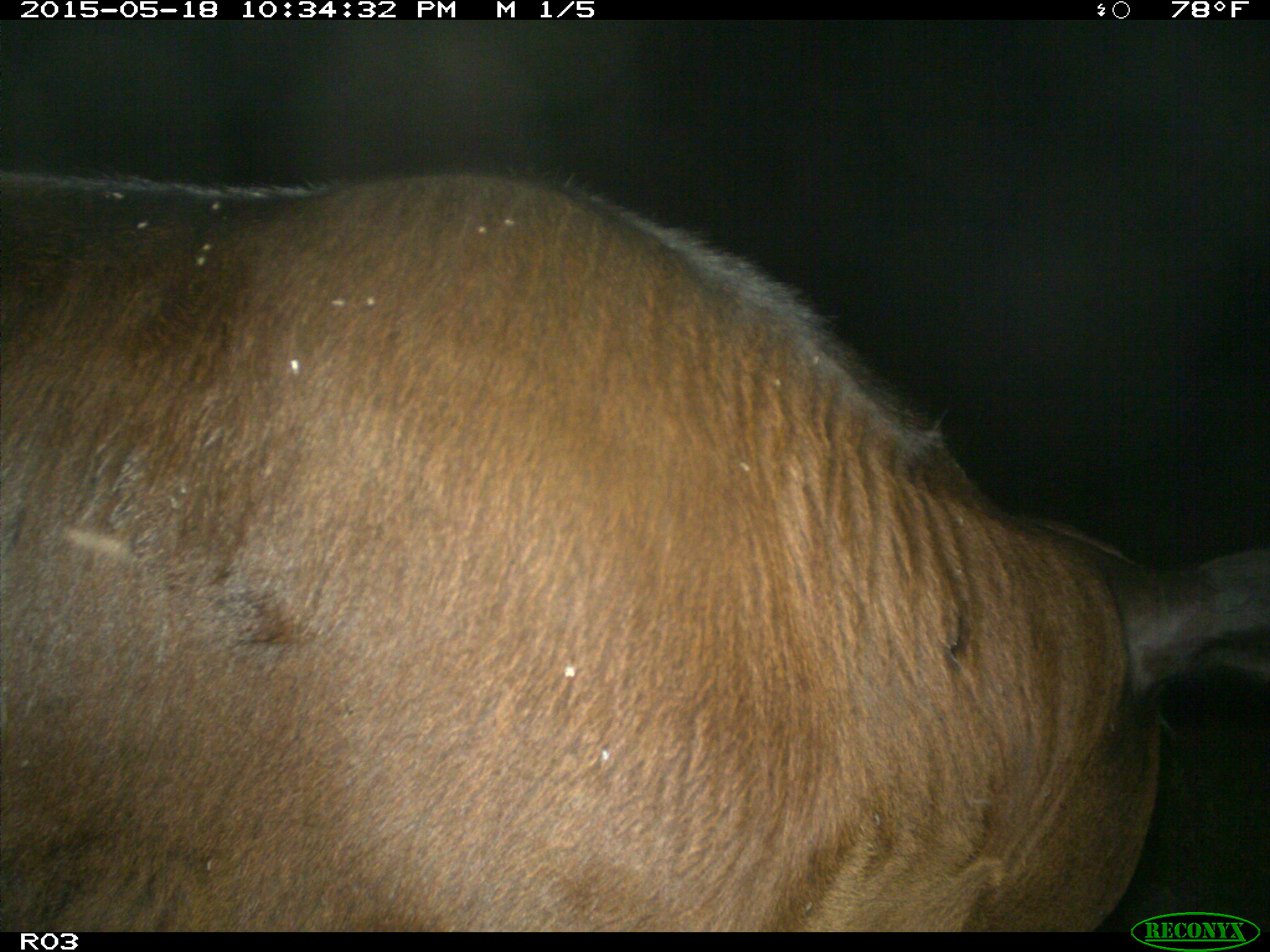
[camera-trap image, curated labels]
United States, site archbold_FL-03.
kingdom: Animalia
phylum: Chordata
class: Mammalia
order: Artiodactyla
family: Bovidae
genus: Bos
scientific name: Bos taurus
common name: domestic cow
Bos taurus (domestic cow).